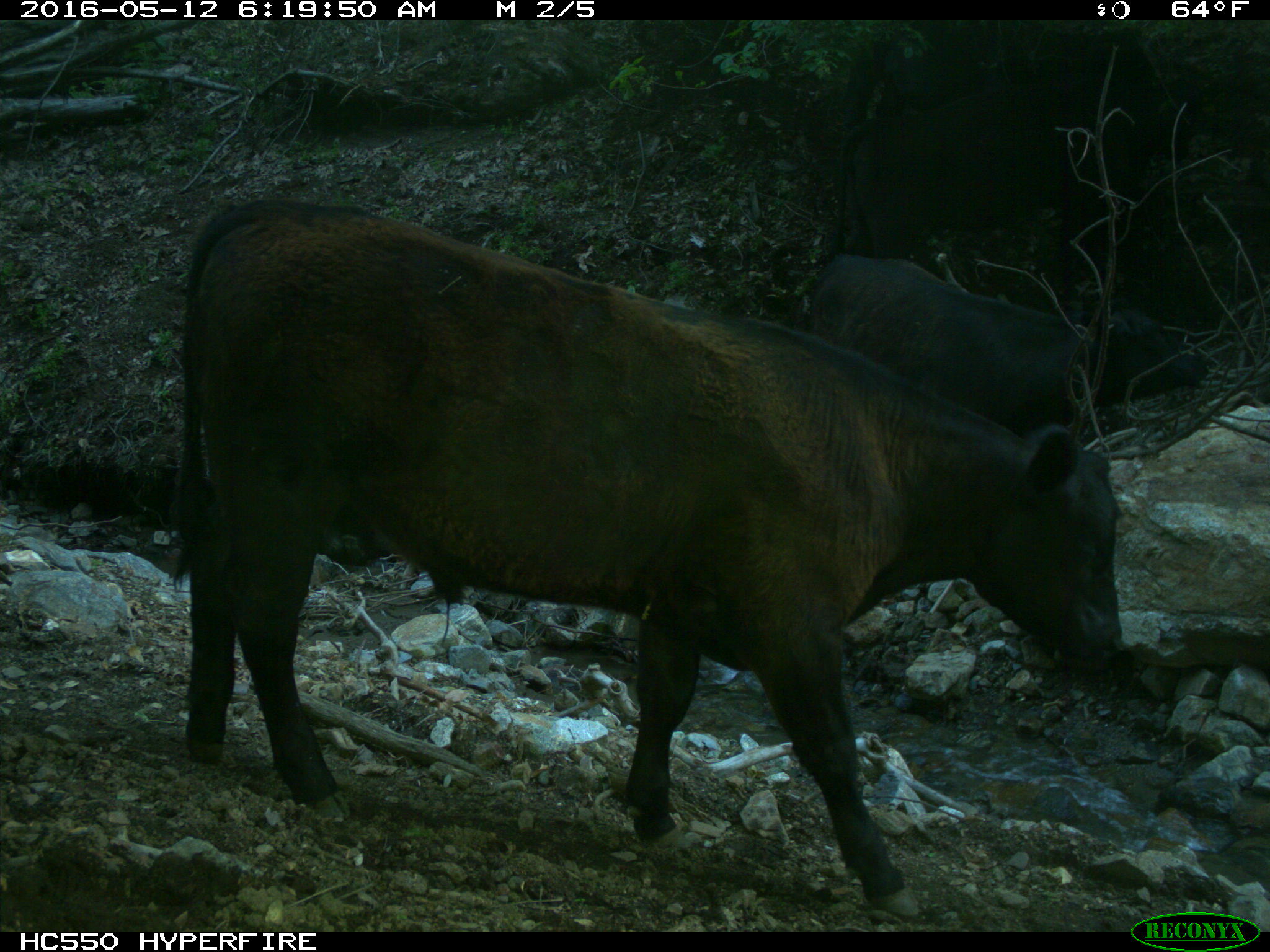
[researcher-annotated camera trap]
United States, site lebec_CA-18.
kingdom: Animalia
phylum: Chordata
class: Mammalia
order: Artiodactyla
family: Bovidae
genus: Bos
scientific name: Bos taurus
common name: domestic cow